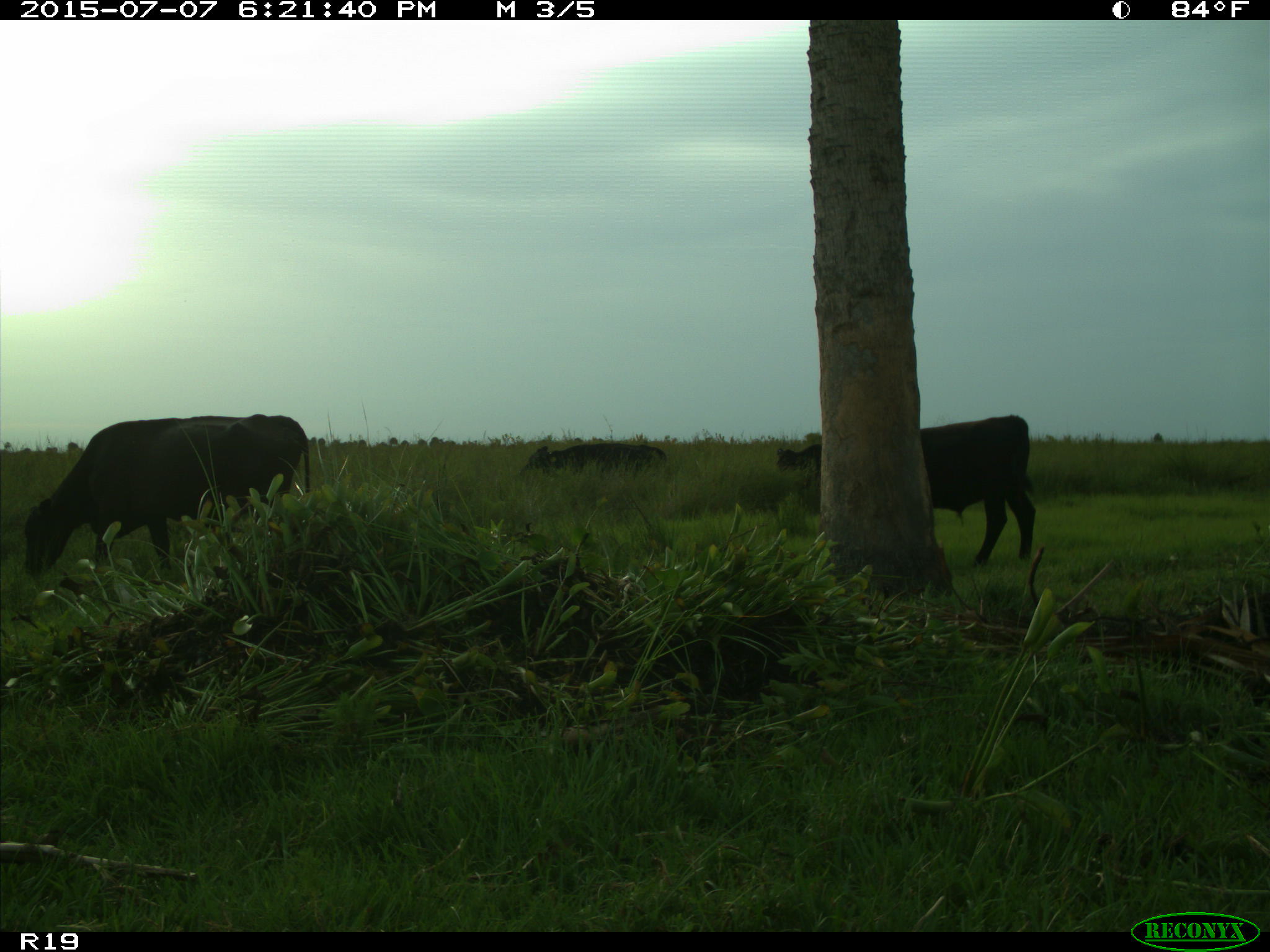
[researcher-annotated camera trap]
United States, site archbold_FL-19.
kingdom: Animalia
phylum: Chordata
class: Mammalia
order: Artiodactyla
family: Bovidae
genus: Bos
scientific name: Bos taurus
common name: domestic cow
Bos taurus (domestic cow).